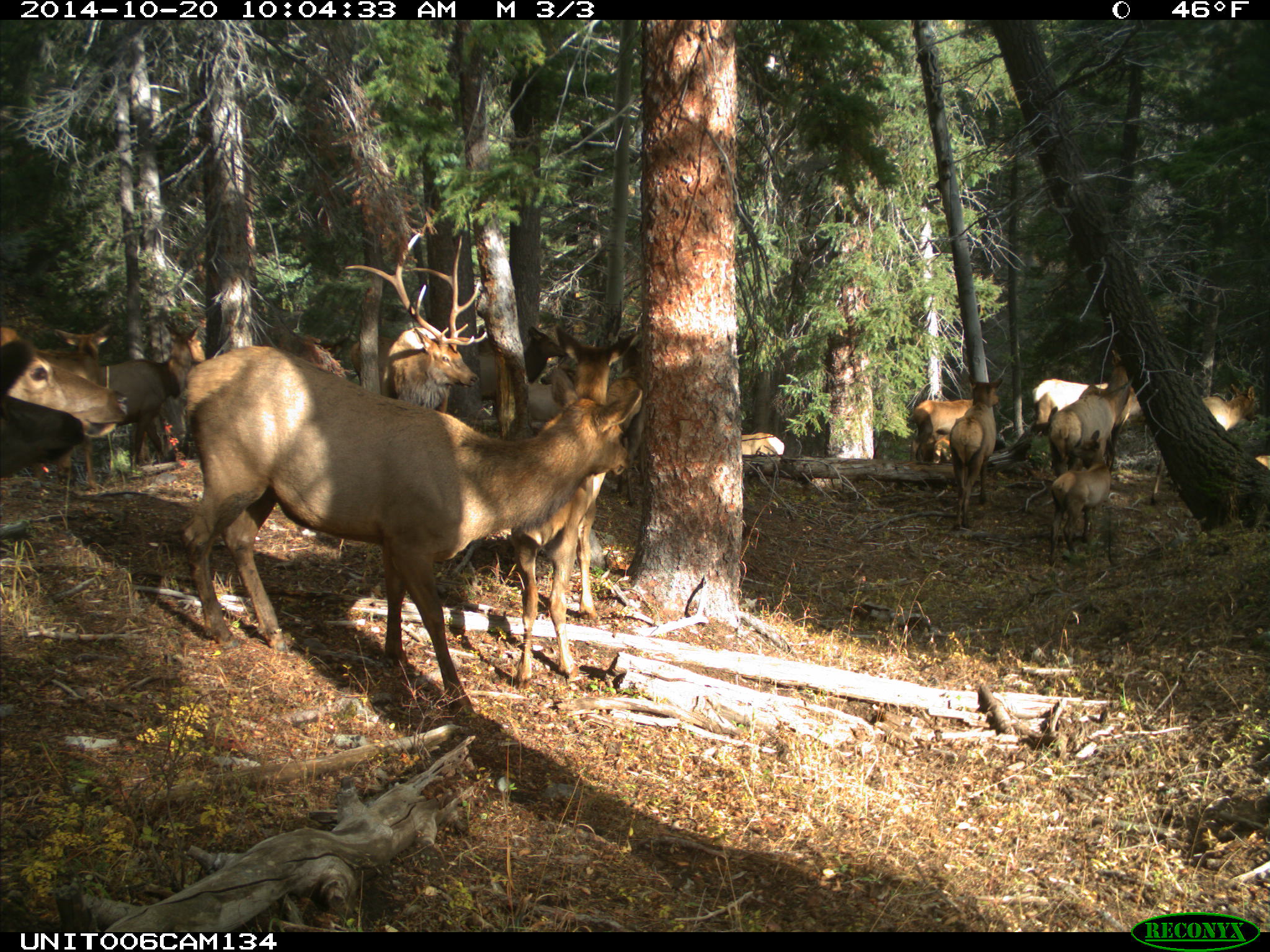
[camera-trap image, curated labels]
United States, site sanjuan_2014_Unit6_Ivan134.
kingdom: Animalia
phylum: Chordata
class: Mammalia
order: Artiodactyla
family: Cervidae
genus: Cervus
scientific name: Cervus elaphus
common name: red deer